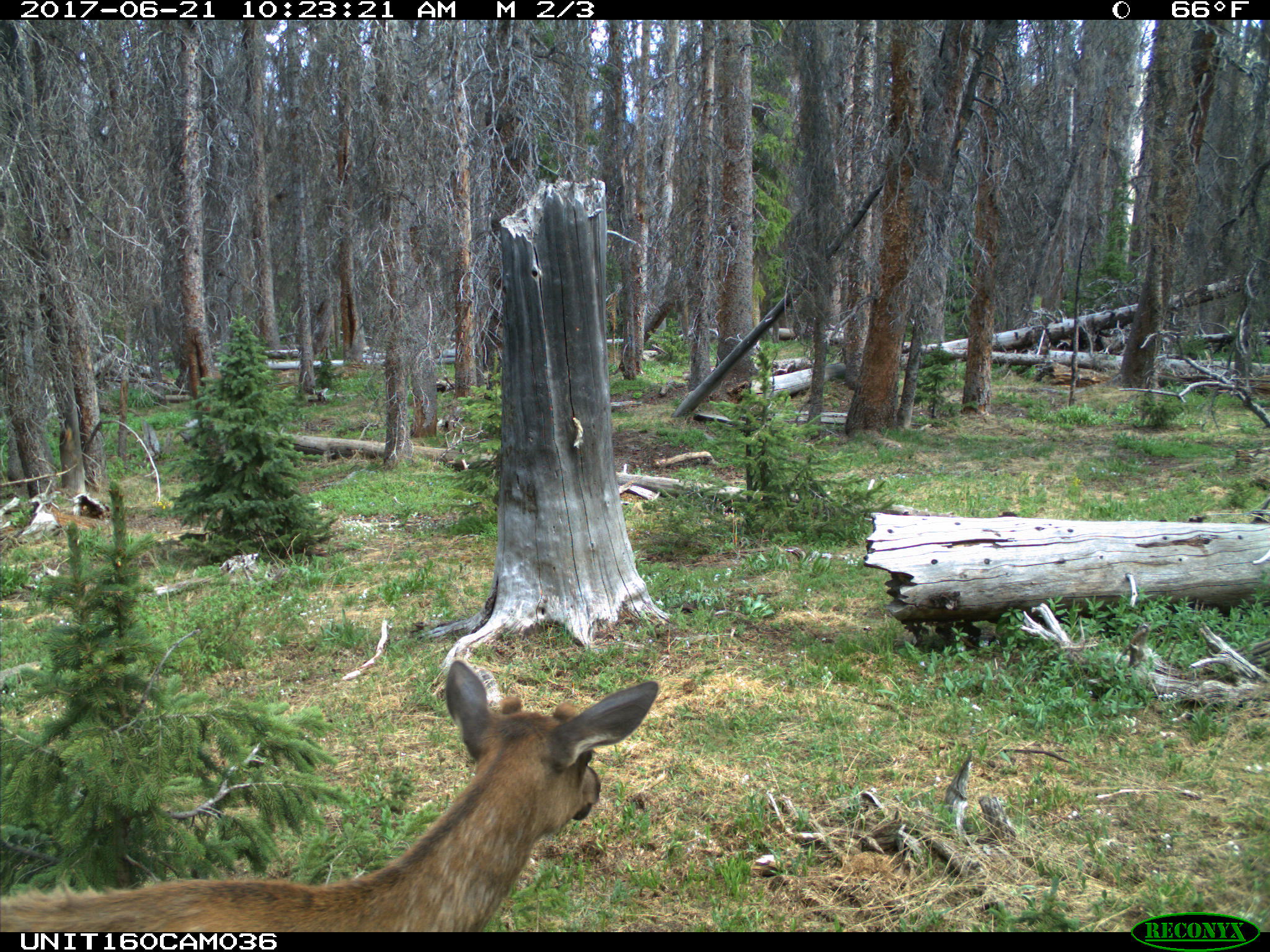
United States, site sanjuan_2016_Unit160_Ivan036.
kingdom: Animalia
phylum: Chordata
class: Mammalia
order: Artiodactyla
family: Cervidae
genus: Cervus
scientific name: Cervus elaphus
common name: red deer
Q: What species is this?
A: Cervus elaphus (red deer).